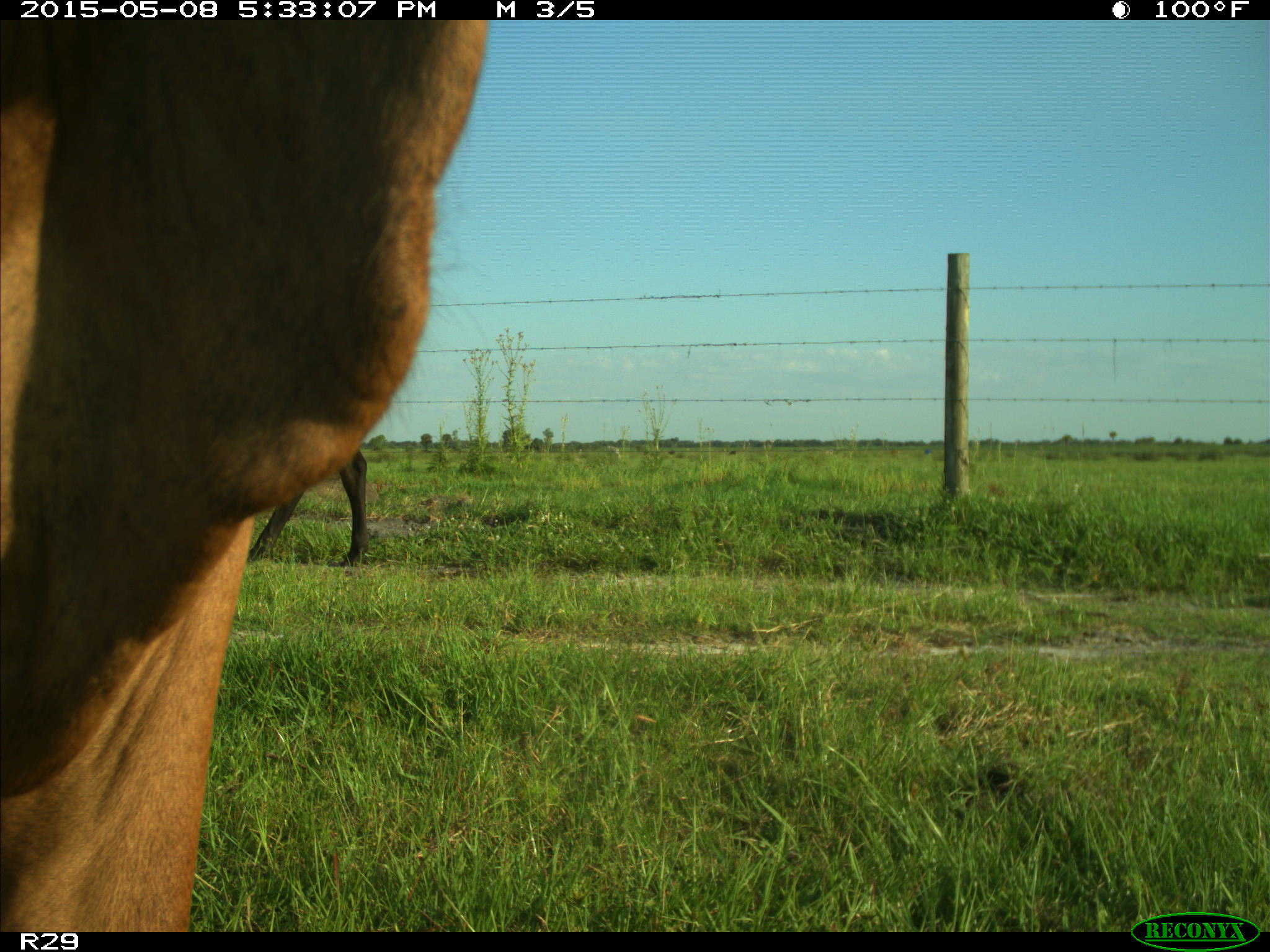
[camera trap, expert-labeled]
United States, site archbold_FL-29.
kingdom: Animalia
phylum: Chordata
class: Mammalia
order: Artiodactyla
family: Bovidae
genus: Bos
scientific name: Bos taurus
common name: domestic cow